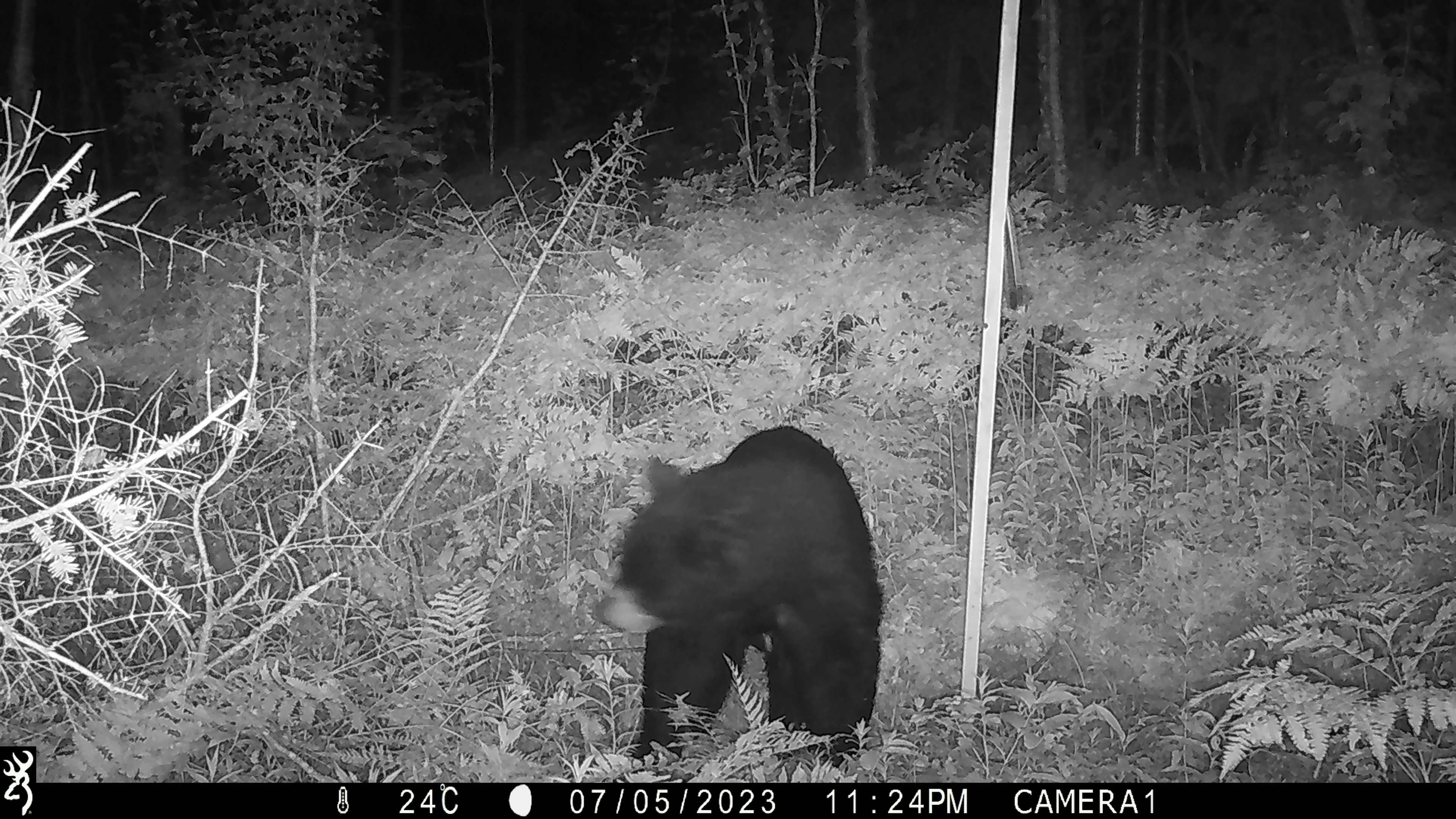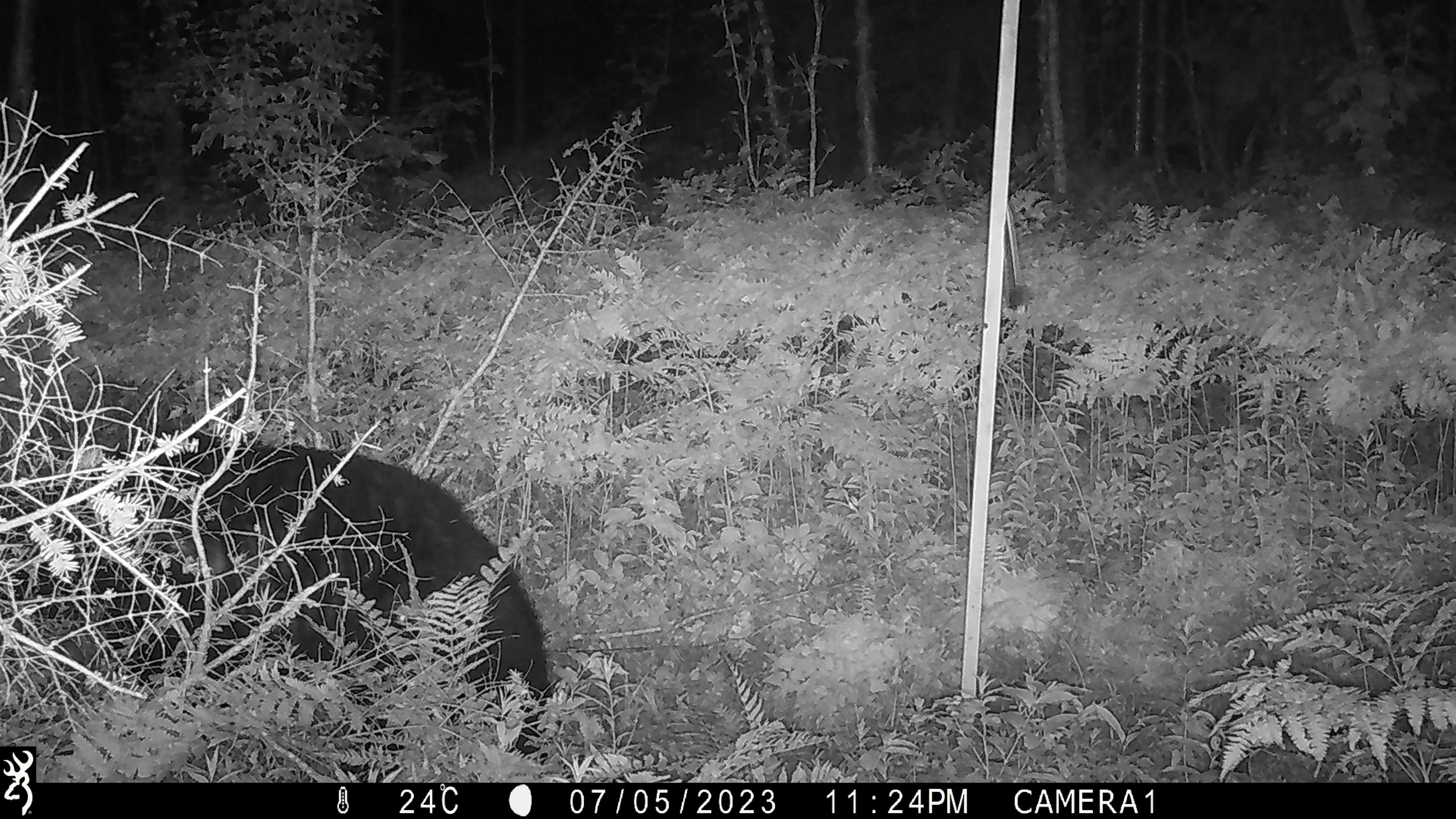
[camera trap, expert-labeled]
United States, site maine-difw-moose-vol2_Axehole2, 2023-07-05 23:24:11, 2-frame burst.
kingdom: Animalia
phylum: Chordata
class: Mammalia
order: Carnivora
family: Ursidae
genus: Ursus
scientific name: Ursus americanus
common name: black bear